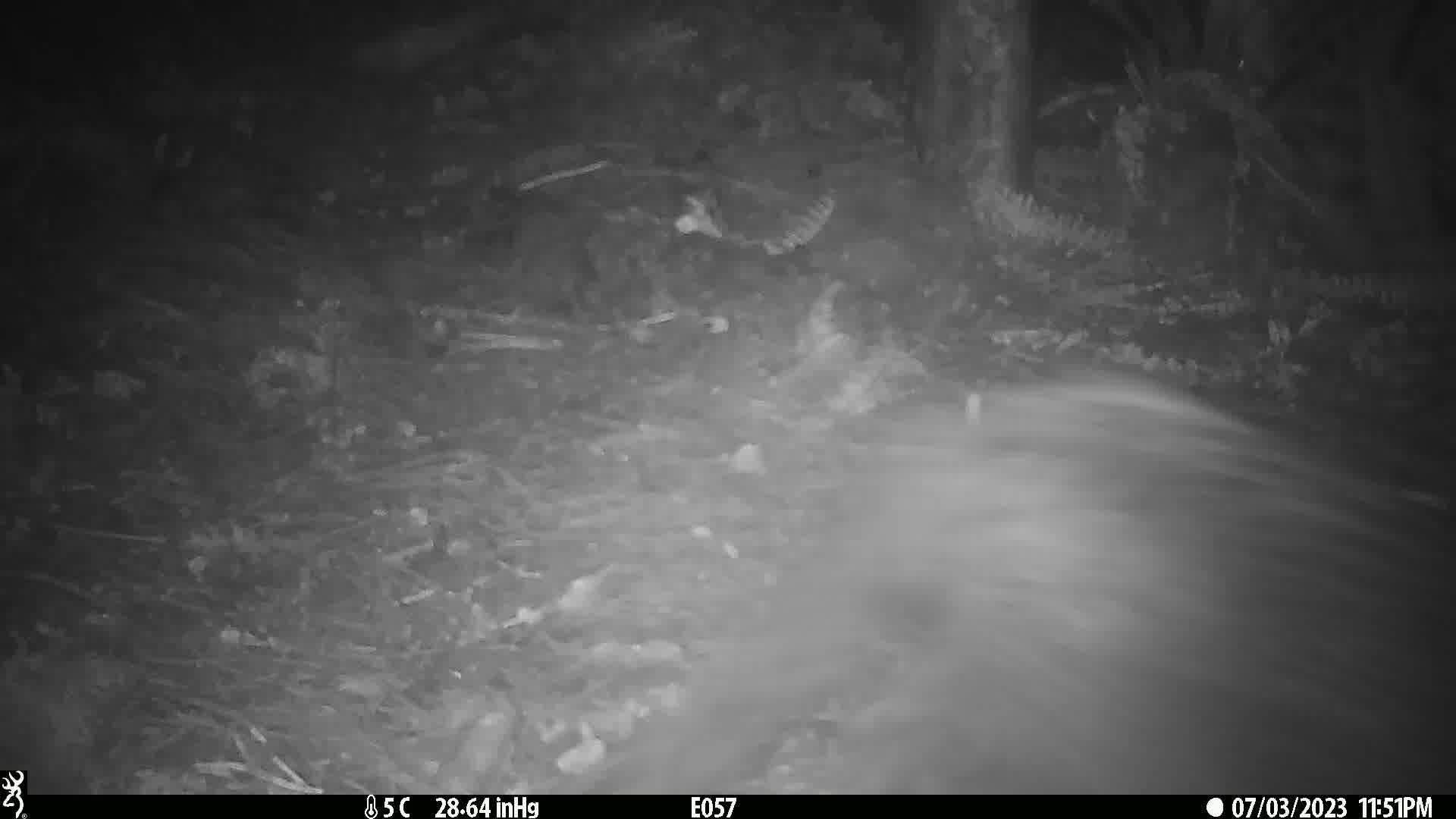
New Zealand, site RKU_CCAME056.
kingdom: Animalia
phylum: Chordata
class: Mammalia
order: Carnivora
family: Felidae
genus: Felis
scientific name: Felis catus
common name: domestic cat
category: cat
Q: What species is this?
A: Cat (domestic cat) (Felis catus).